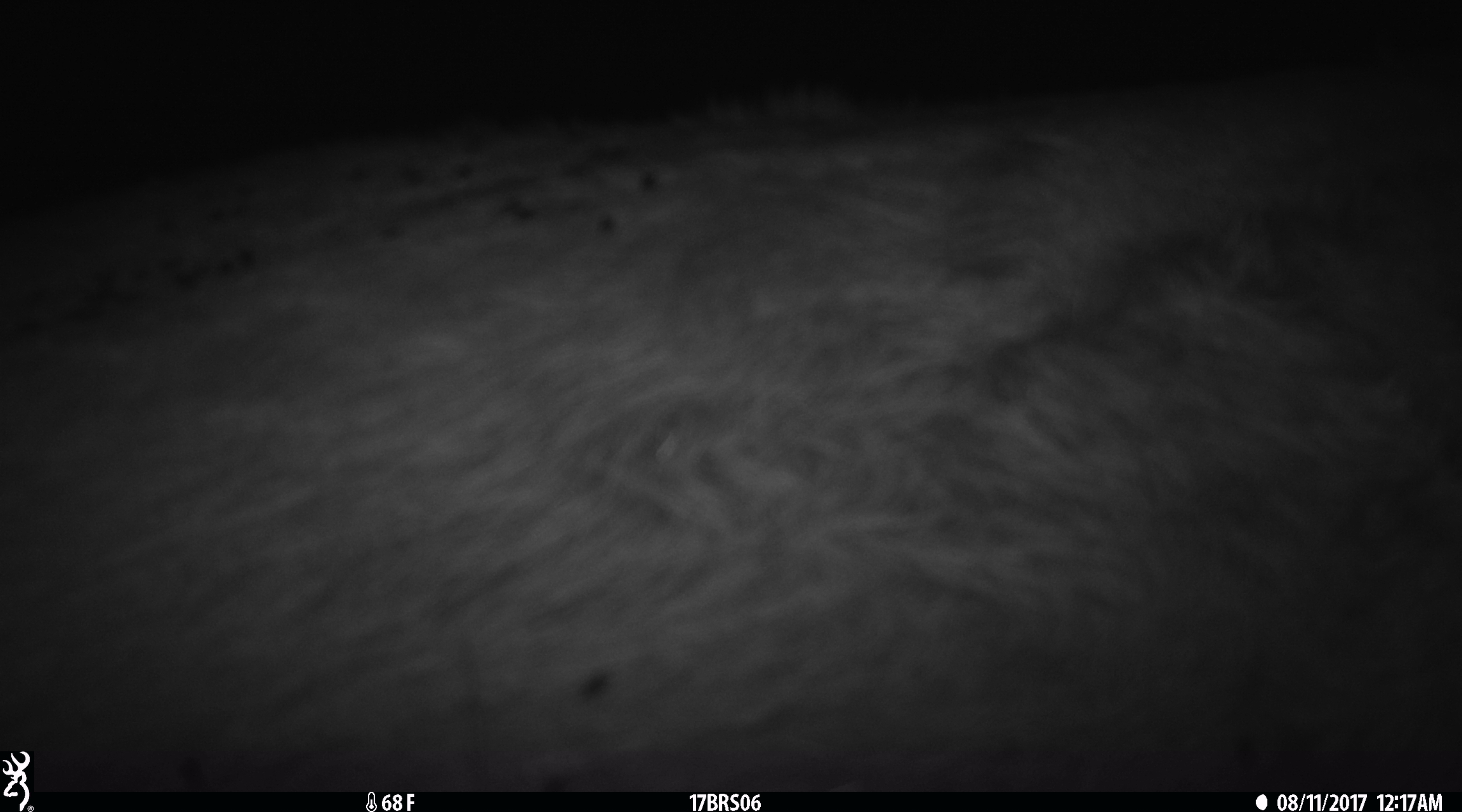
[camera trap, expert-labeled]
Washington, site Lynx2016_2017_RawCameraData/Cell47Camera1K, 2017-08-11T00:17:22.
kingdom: Animalia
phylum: Chordata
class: Mammalia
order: Artiodactyla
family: Bovidae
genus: Bos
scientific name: Bos taurus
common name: domestic cattle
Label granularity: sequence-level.